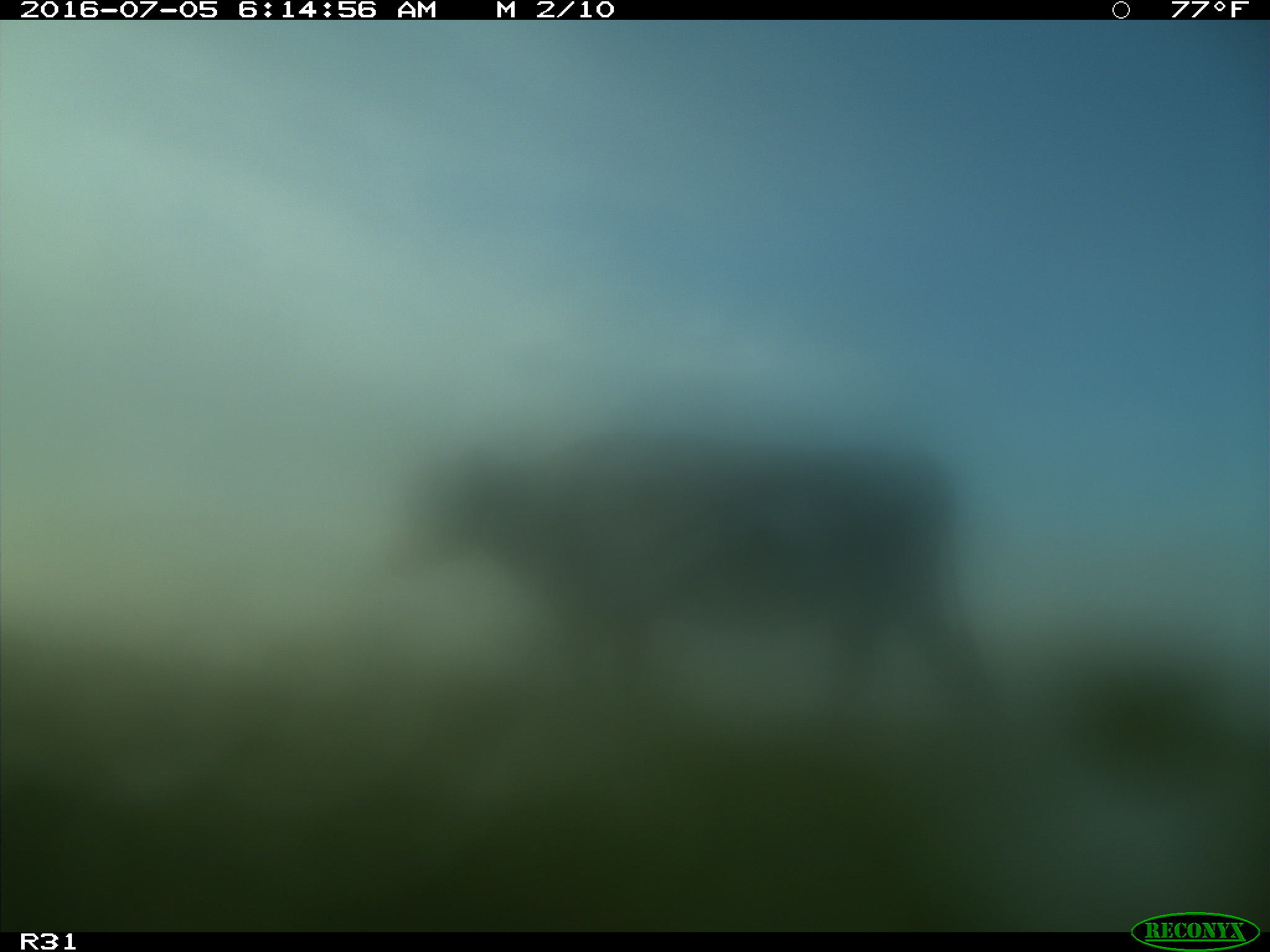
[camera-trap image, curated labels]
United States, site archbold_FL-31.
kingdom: Animalia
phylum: Chordata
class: Mammalia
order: Artiodactyla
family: Bovidae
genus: Bos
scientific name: Bos taurus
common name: domestic cow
Bos taurus (domestic cow).